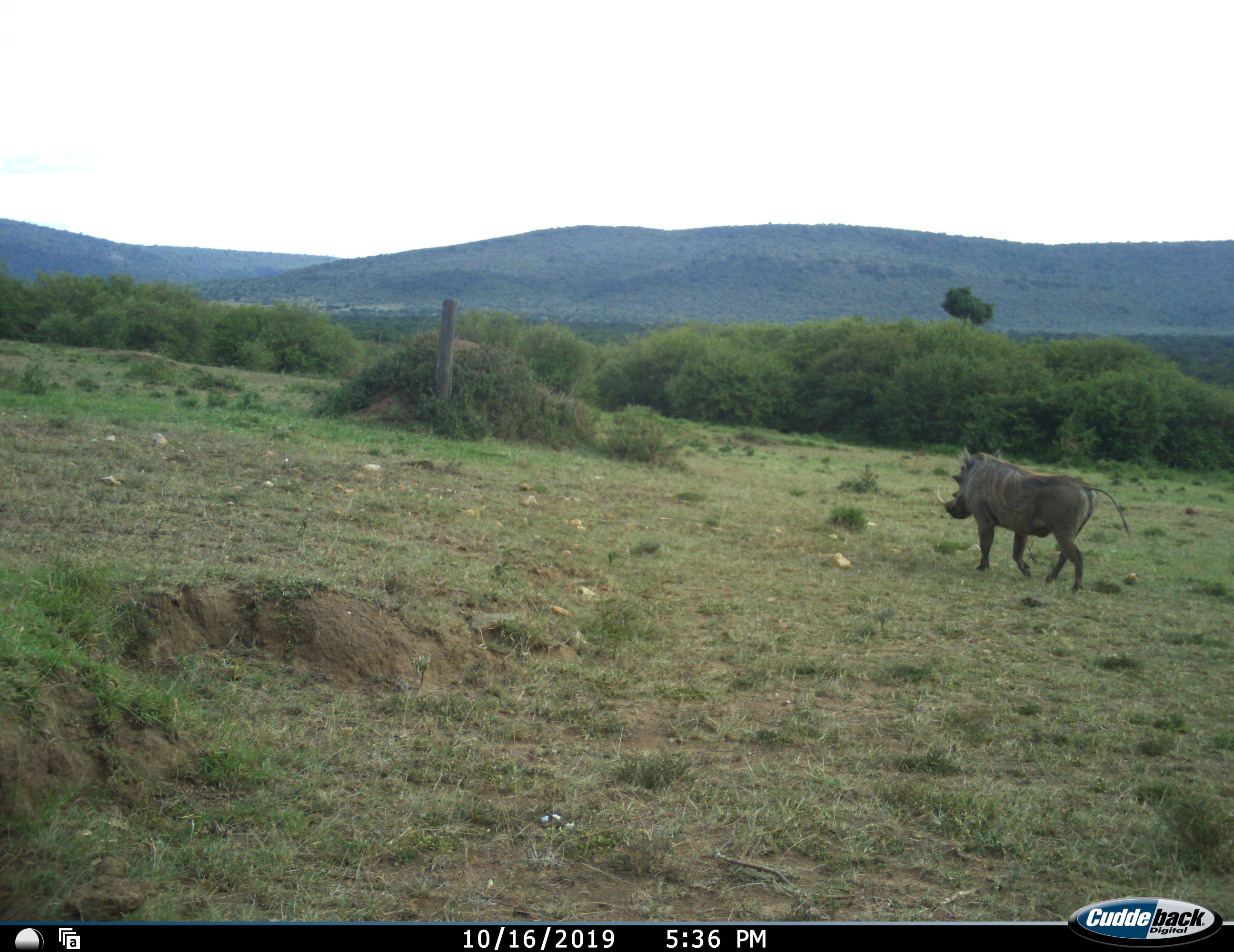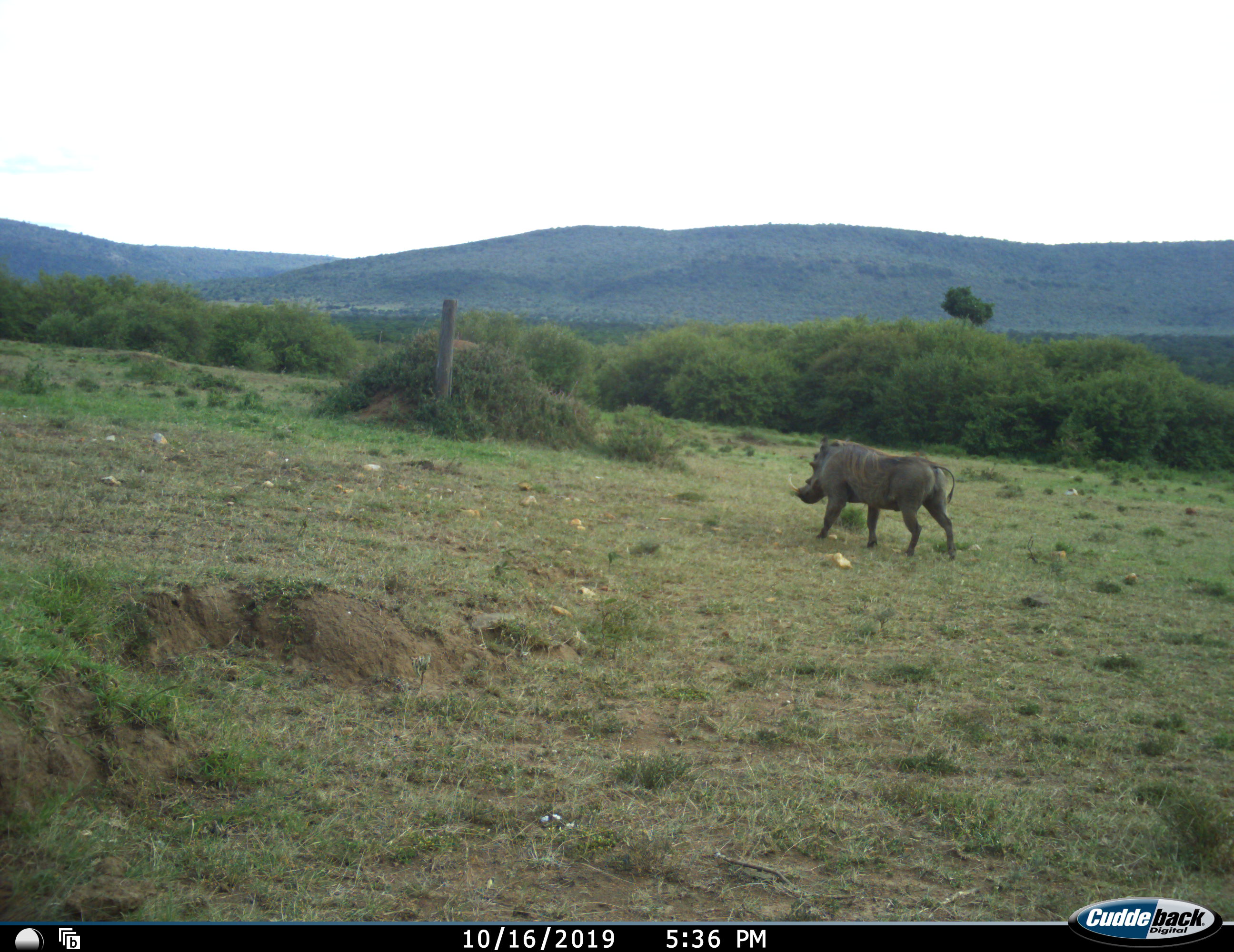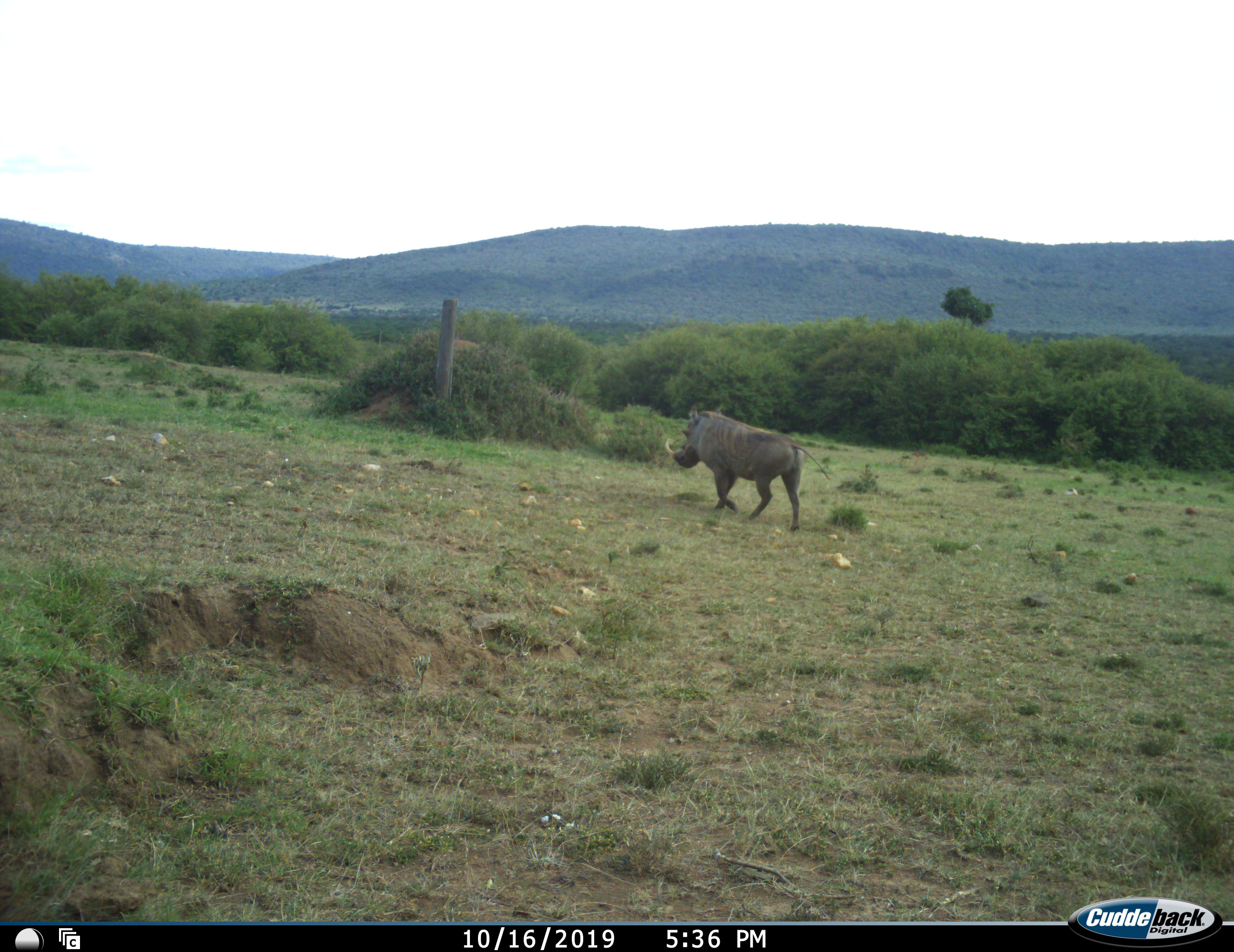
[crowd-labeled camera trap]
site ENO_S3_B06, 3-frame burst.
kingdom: Animalia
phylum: Chordata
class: Mammalia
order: Artiodactyla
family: Suidae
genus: Phacochoerus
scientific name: Phacochoerus africanus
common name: warthog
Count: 1.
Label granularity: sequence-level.